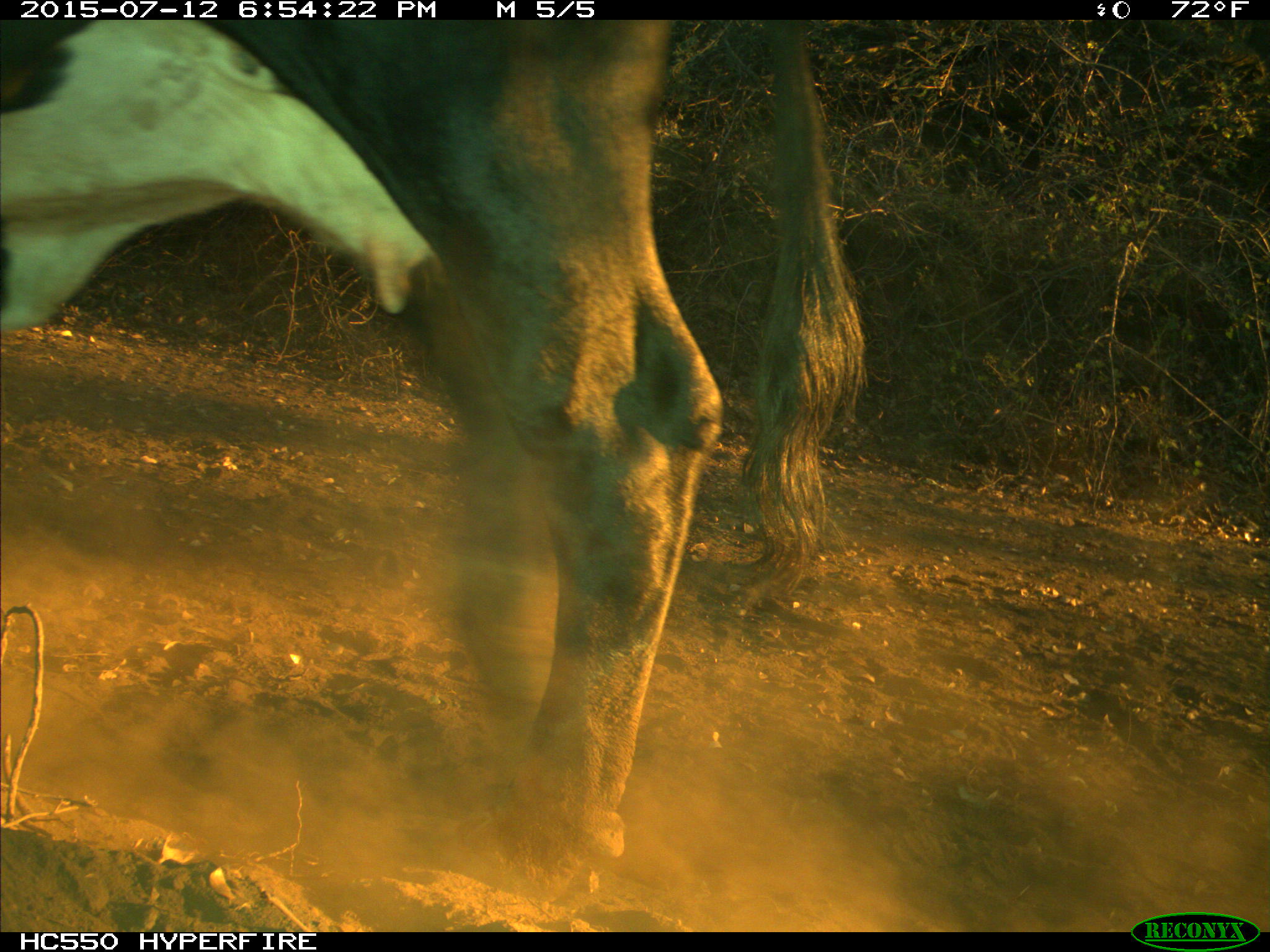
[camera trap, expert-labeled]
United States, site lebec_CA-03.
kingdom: Animalia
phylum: Chordata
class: Mammalia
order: Artiodactyla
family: Bovidae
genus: Bos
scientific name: Bos taurus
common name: domestic cow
Bos taurus (domestic cow).